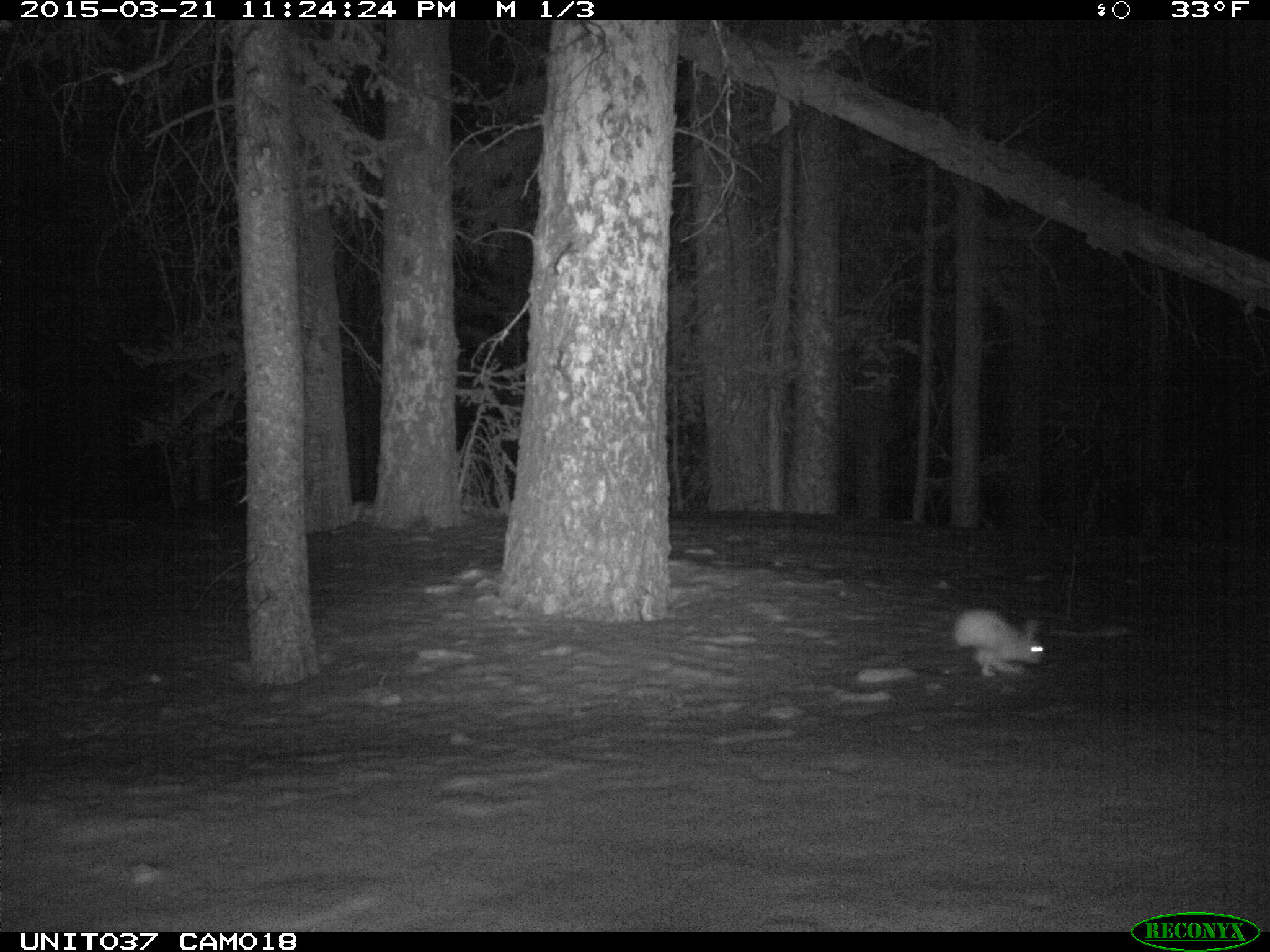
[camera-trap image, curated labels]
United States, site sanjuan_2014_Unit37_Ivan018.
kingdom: Animalia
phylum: Chordata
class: Mammalia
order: Lagomorpha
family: Leporidae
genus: Lepus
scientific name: Lepus americanus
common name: snowshoe hare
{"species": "Lepus americanus (snowshoe hare)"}